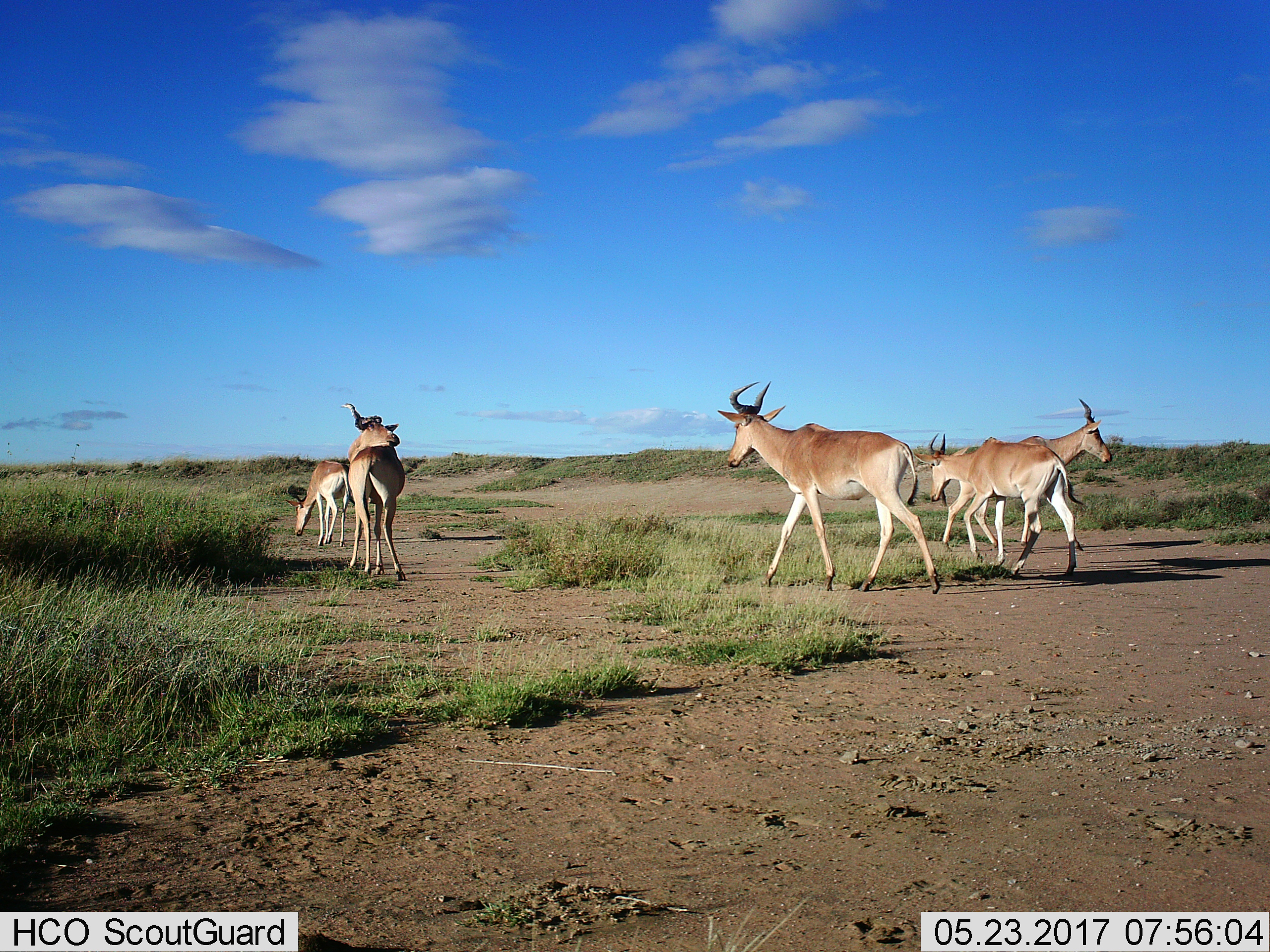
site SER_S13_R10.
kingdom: Animalia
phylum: Chordata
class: Mammalia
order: Artiodactyla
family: Bovidae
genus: Alcelaphus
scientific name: Alcelaphus buselaphus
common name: hartebeest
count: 5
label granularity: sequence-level